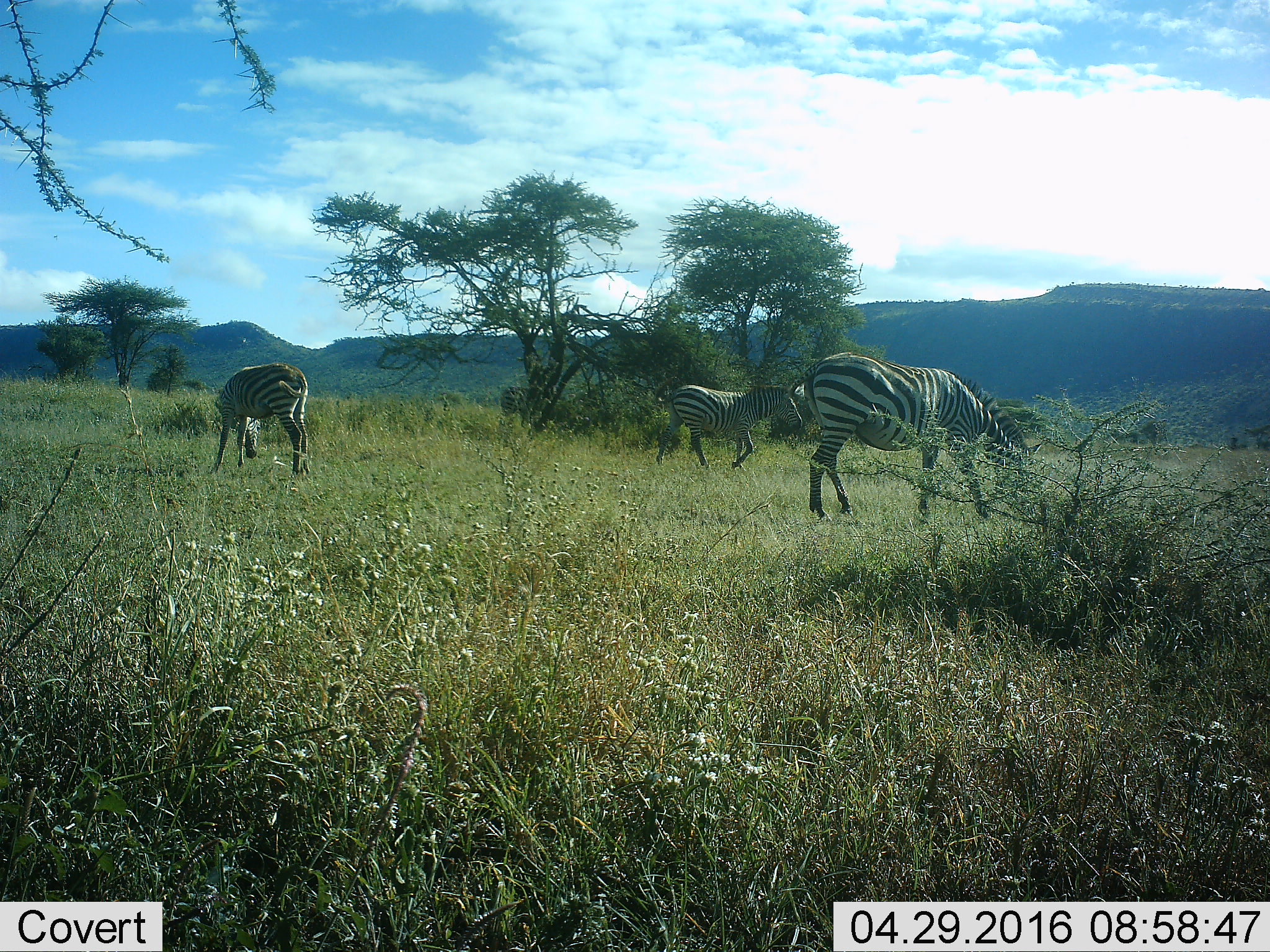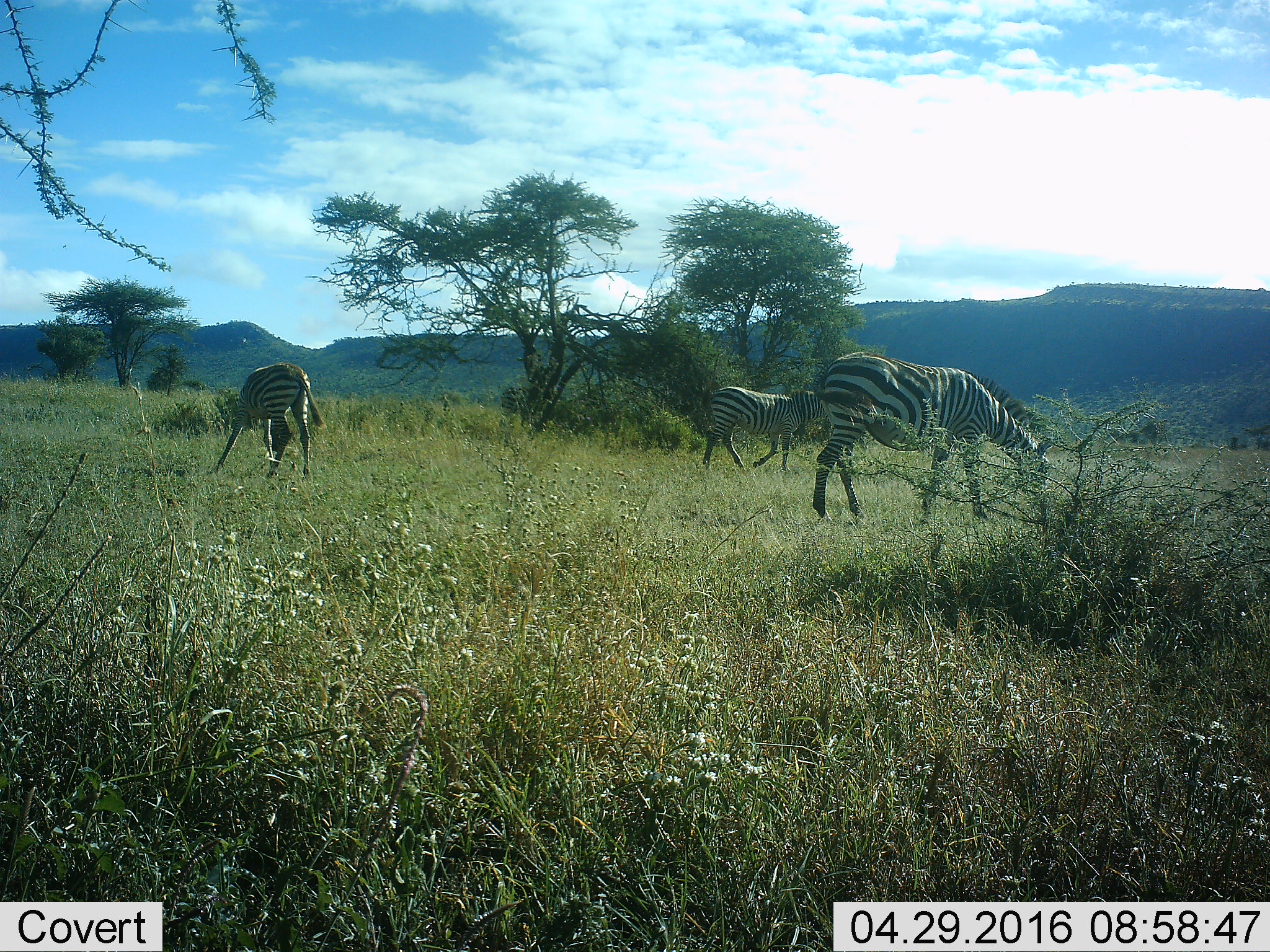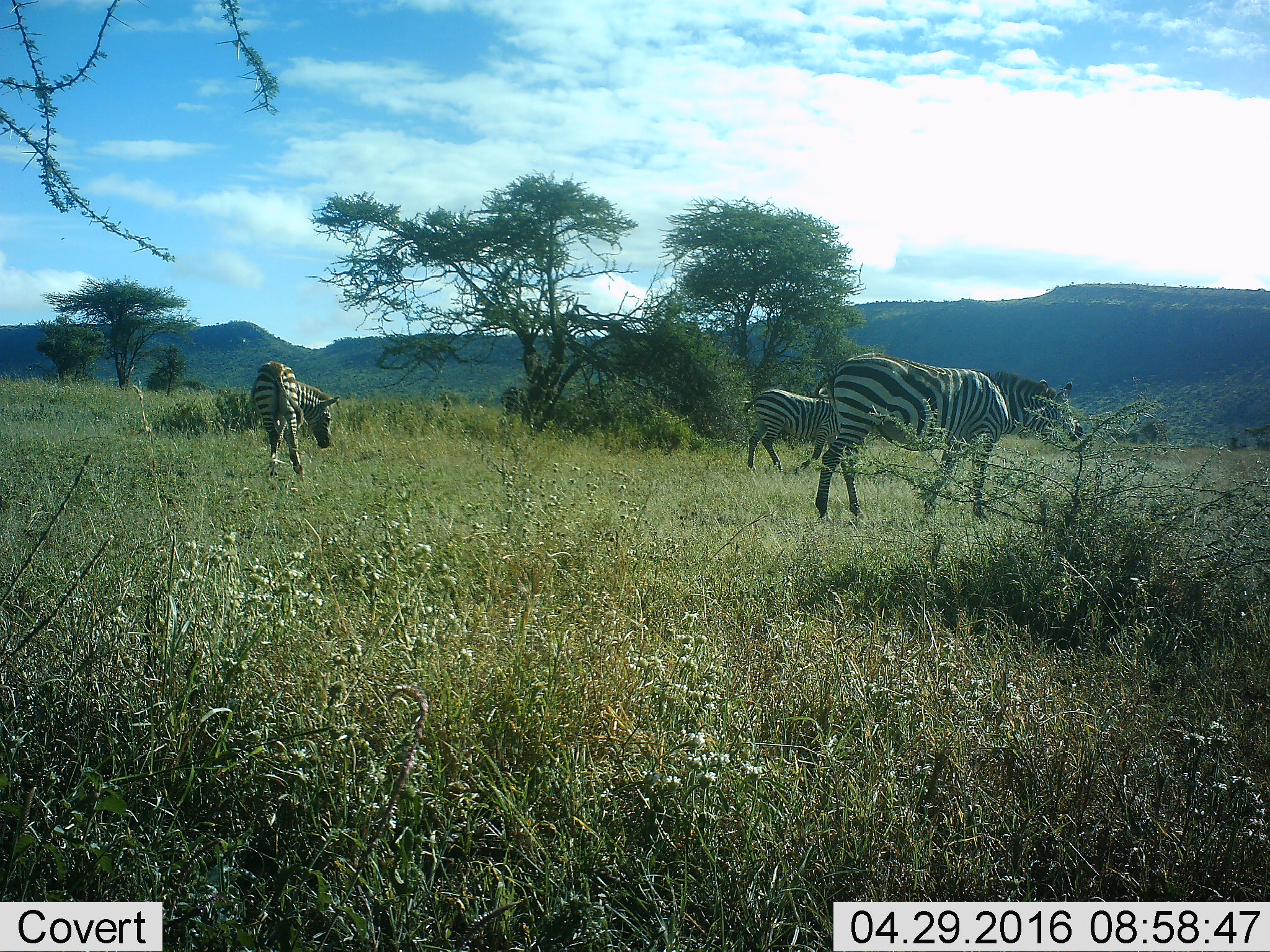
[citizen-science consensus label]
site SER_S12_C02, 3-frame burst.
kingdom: Animalia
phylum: Chordata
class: Mammalia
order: Perissodactyla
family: Equidae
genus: Equus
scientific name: Equus quagga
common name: plains zebra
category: zebraplains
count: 3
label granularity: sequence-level